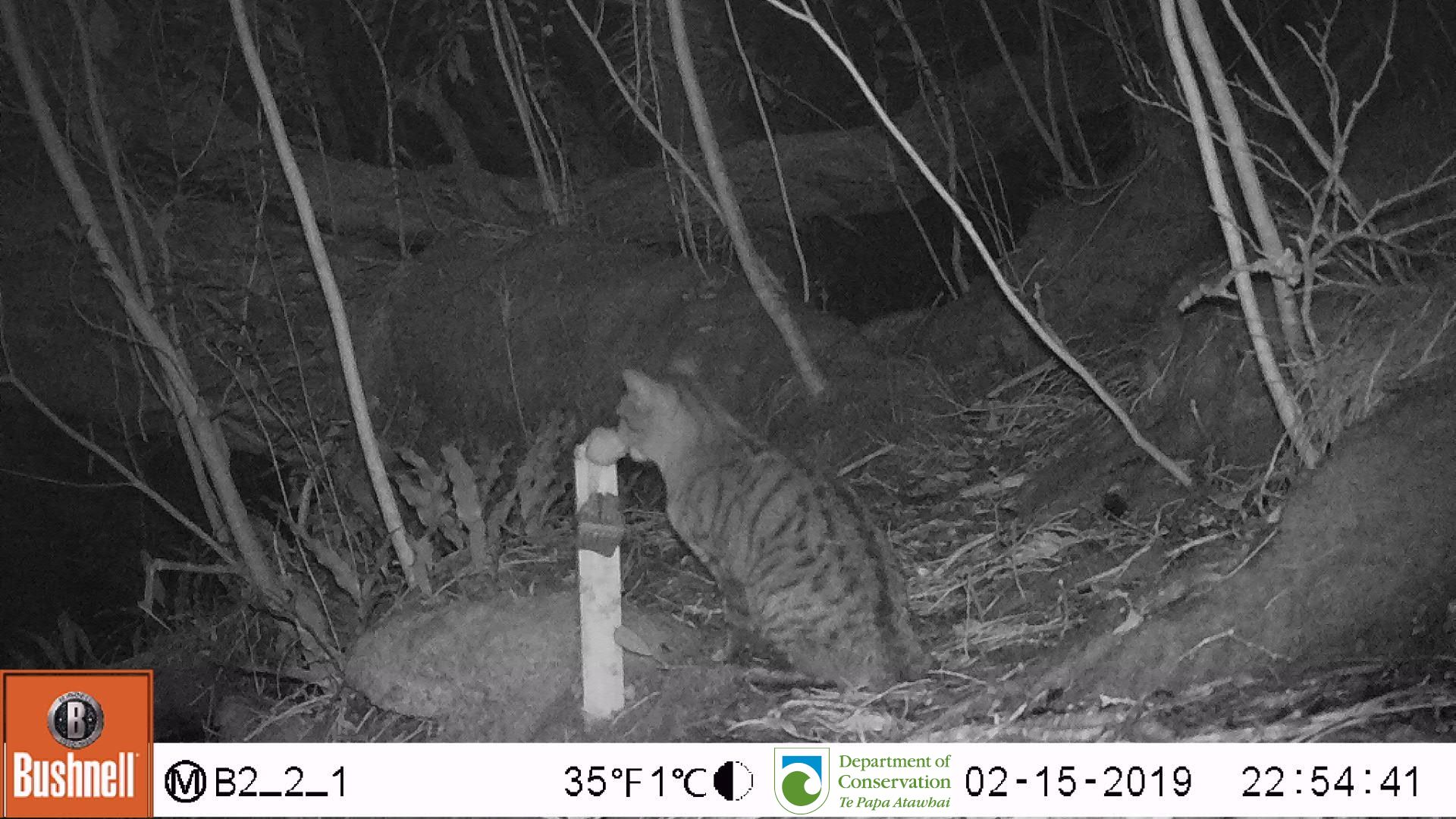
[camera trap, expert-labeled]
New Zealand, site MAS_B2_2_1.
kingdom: Animalia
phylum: Chordata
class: Mammalia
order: Carnivora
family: Felidae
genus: Felis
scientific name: Felis catus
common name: domestic cat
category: cat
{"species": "cat (domestic cat) (Felis catus)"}